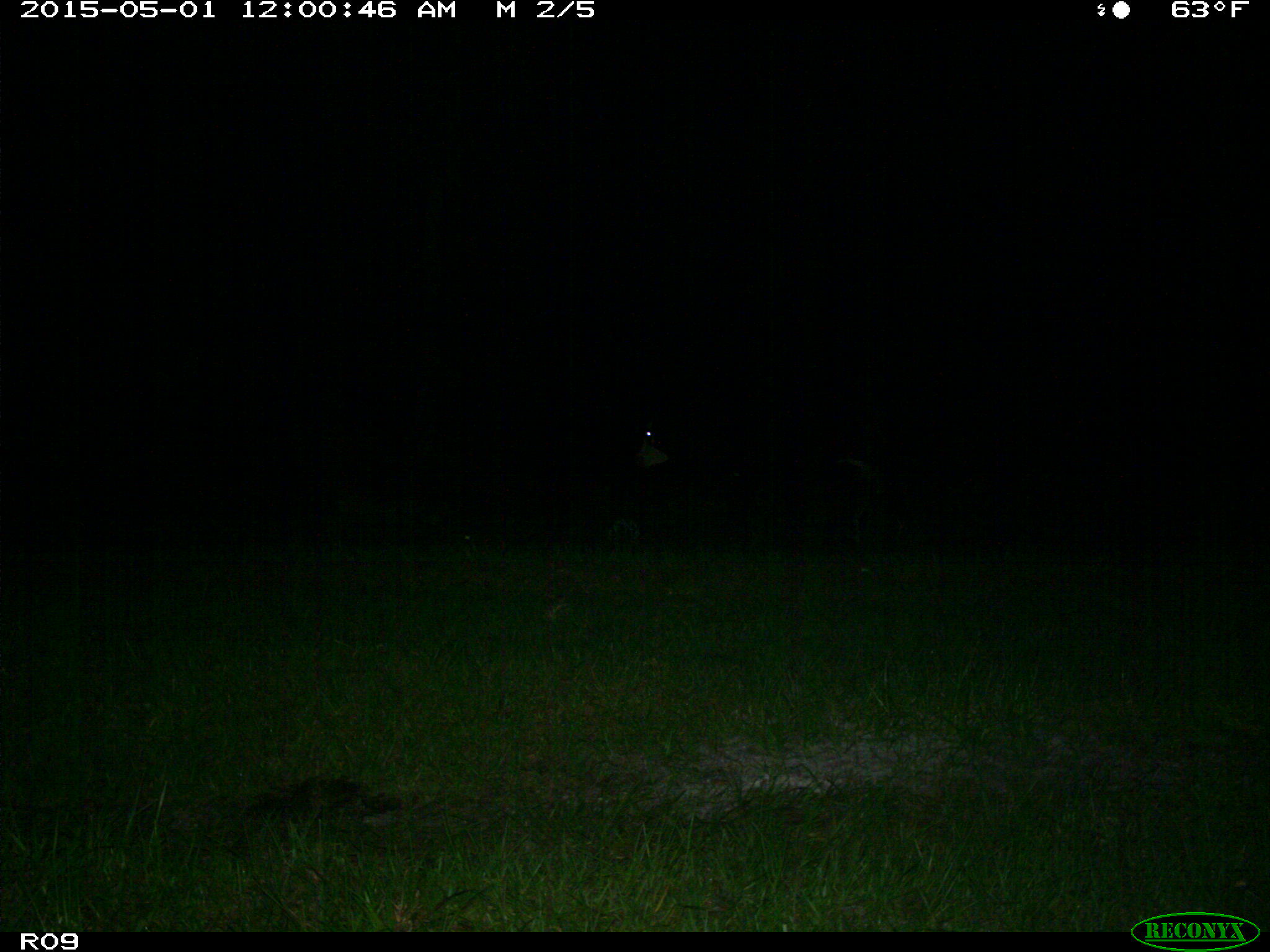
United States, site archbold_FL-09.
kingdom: Animalia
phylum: Chordata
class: Mammalia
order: Artiodactyla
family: Bovidae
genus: Bos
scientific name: Bos taurus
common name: domestic cow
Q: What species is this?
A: Bos taurus (domestic cow).